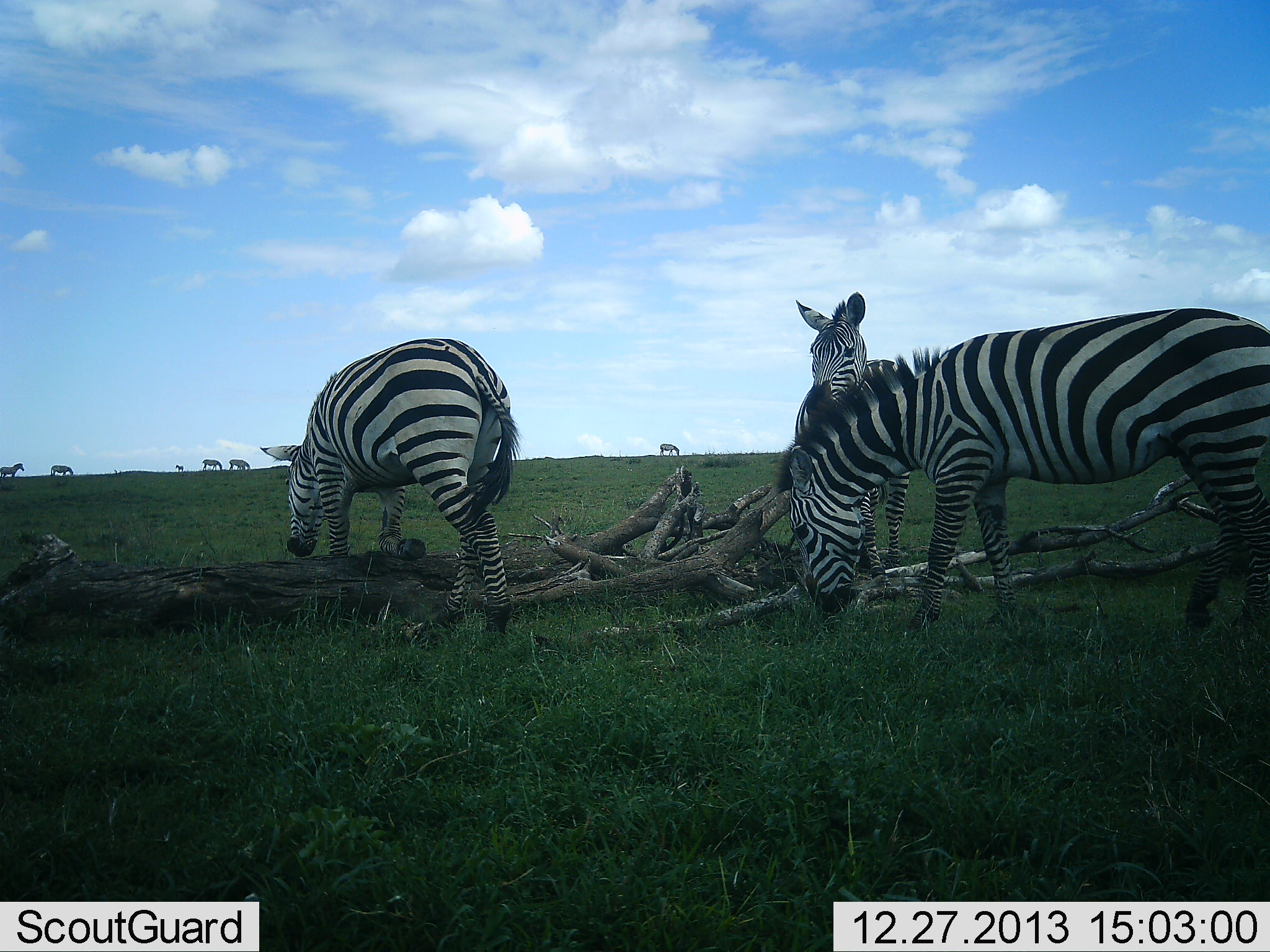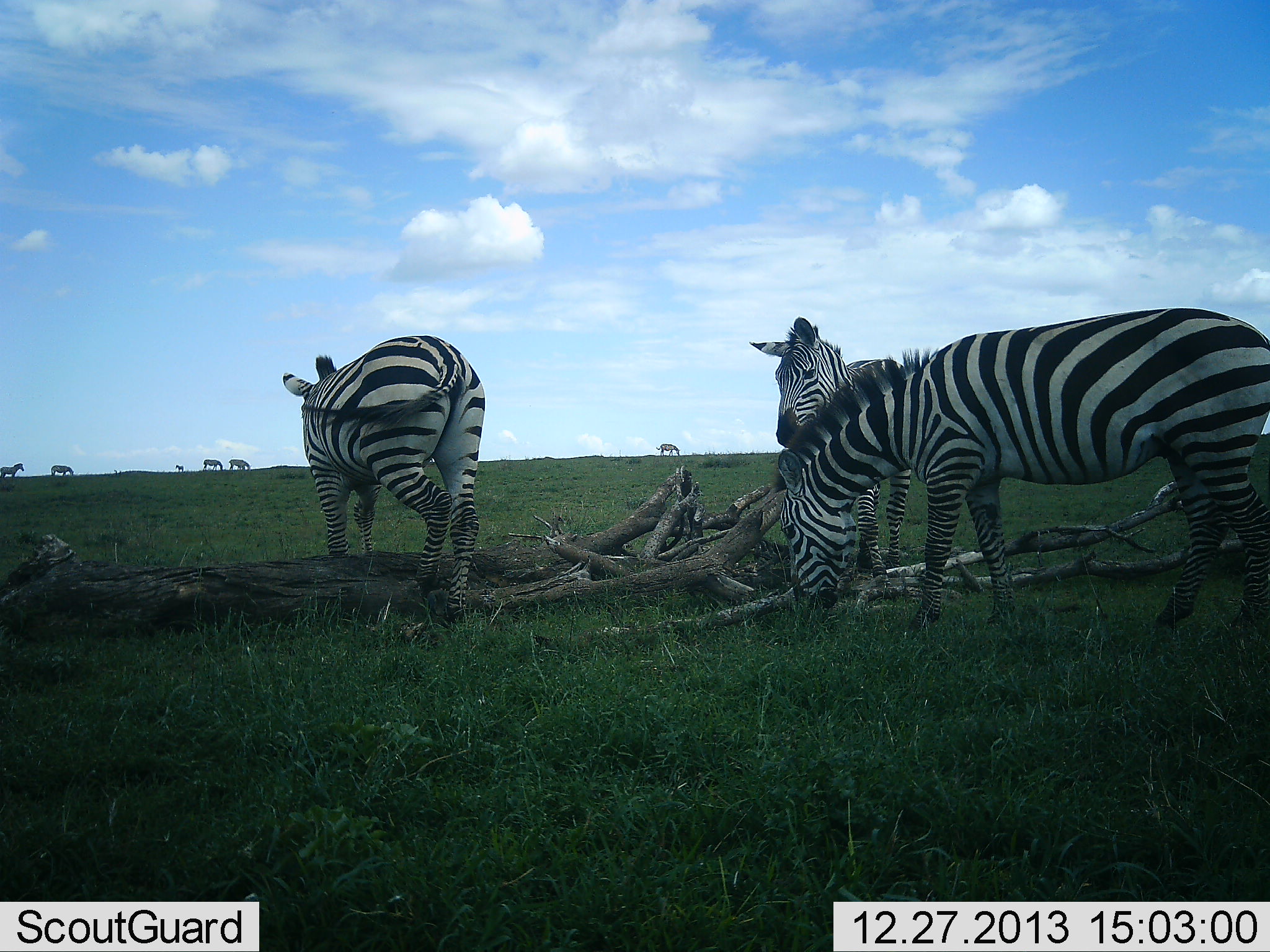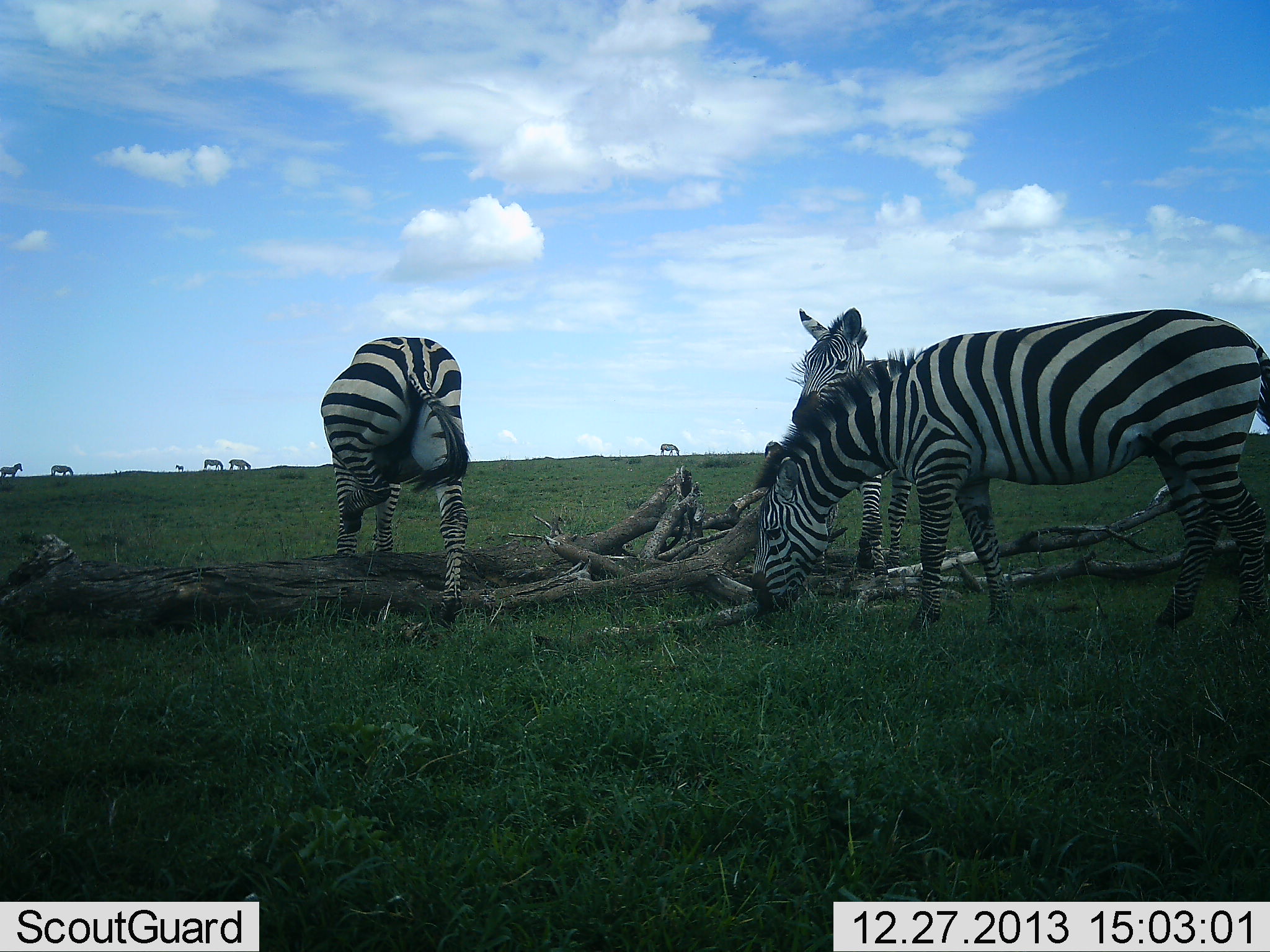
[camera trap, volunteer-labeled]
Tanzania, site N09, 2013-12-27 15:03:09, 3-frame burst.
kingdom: Animalia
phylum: Chordata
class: Mammalia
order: Perissodactyla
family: Equidae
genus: Equus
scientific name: Equus quagga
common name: plains zebra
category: zebra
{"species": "zebra (plains zebra) (Equus quagga)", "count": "8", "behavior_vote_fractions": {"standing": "60%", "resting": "0%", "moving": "10%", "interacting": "0%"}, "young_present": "0%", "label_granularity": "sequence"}